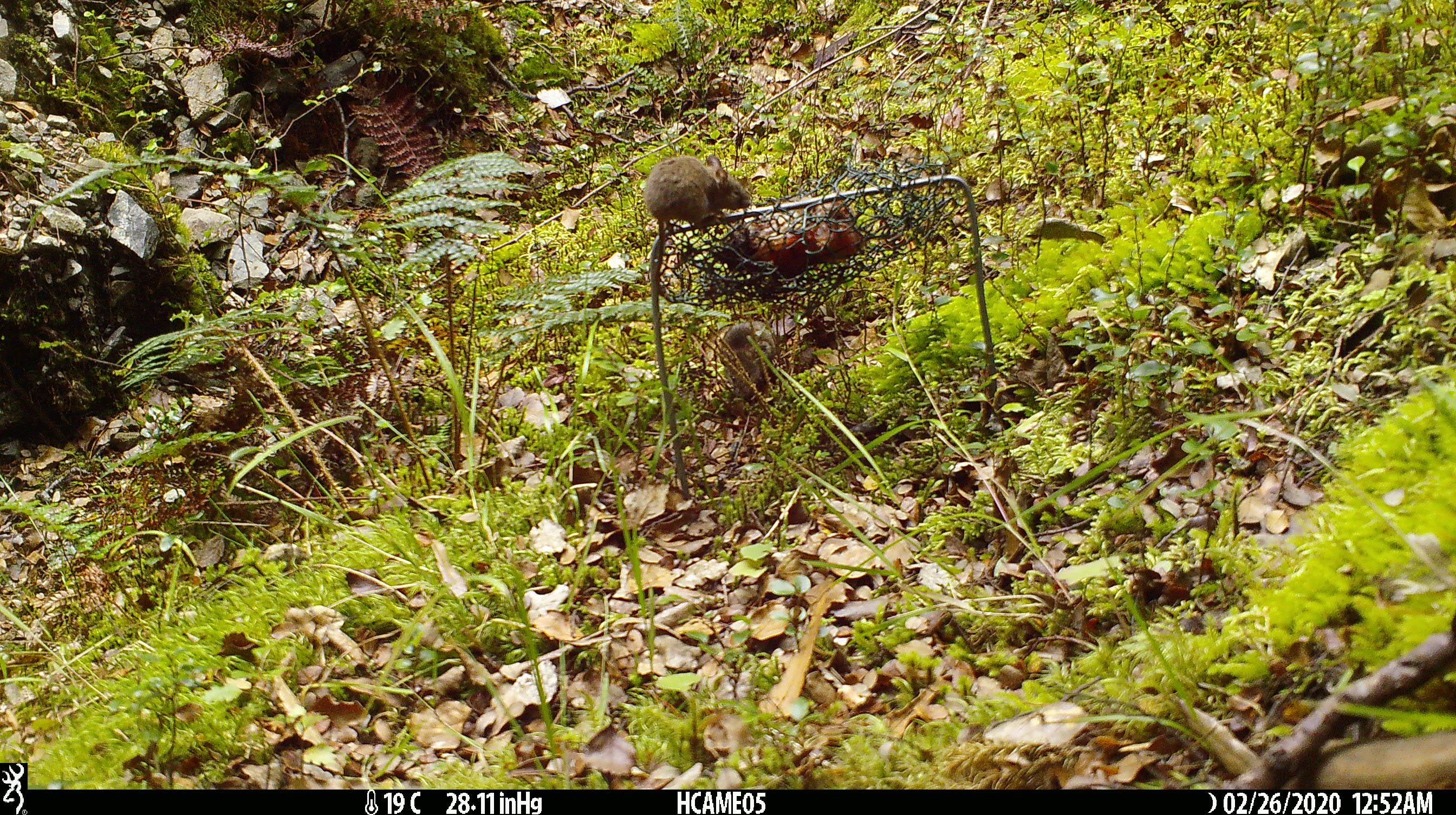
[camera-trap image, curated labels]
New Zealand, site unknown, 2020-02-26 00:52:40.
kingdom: Animalia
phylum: Chordata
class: Mammalia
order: Rodentia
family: Muridae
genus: Mus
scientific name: Mus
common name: mouse